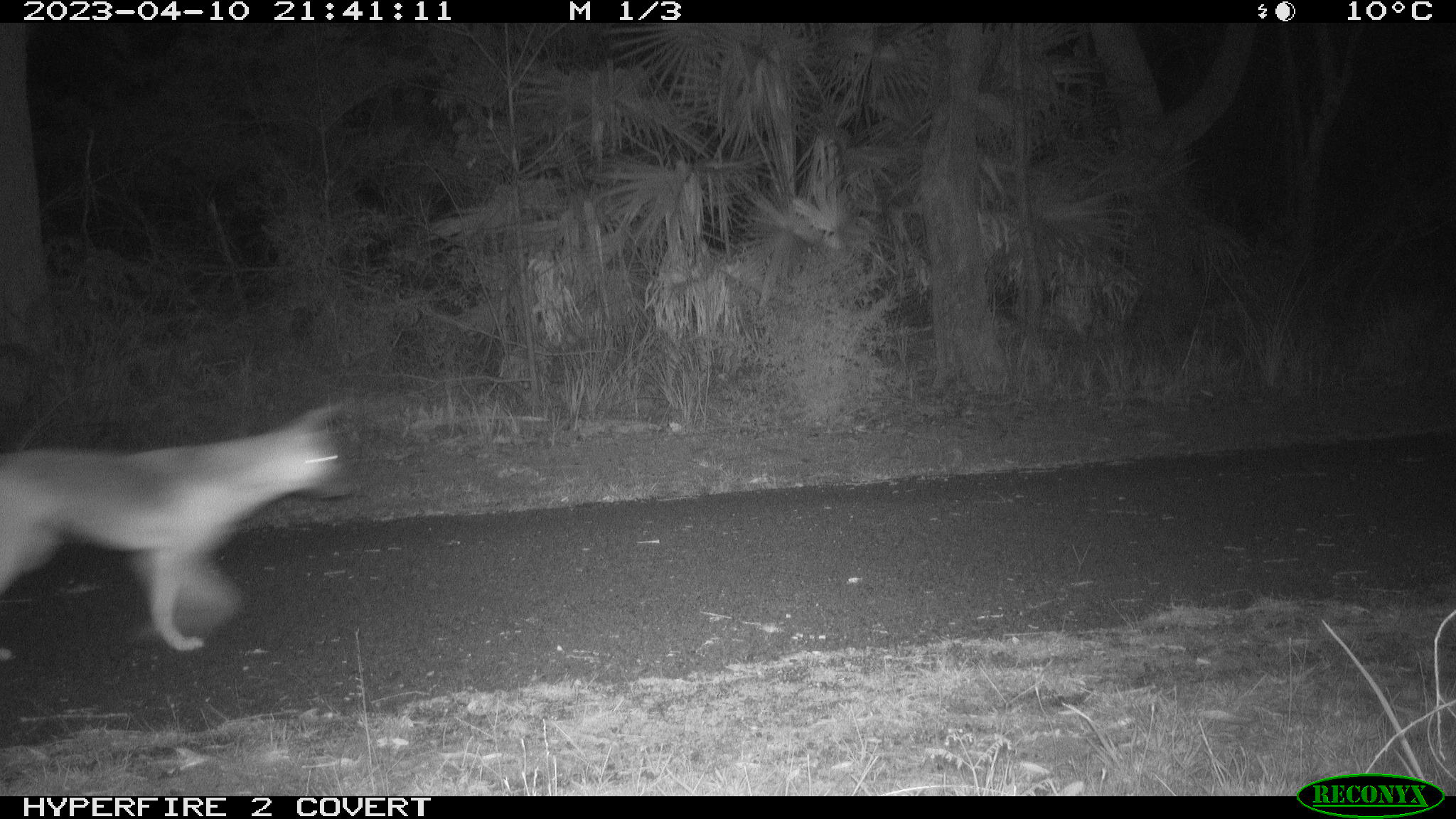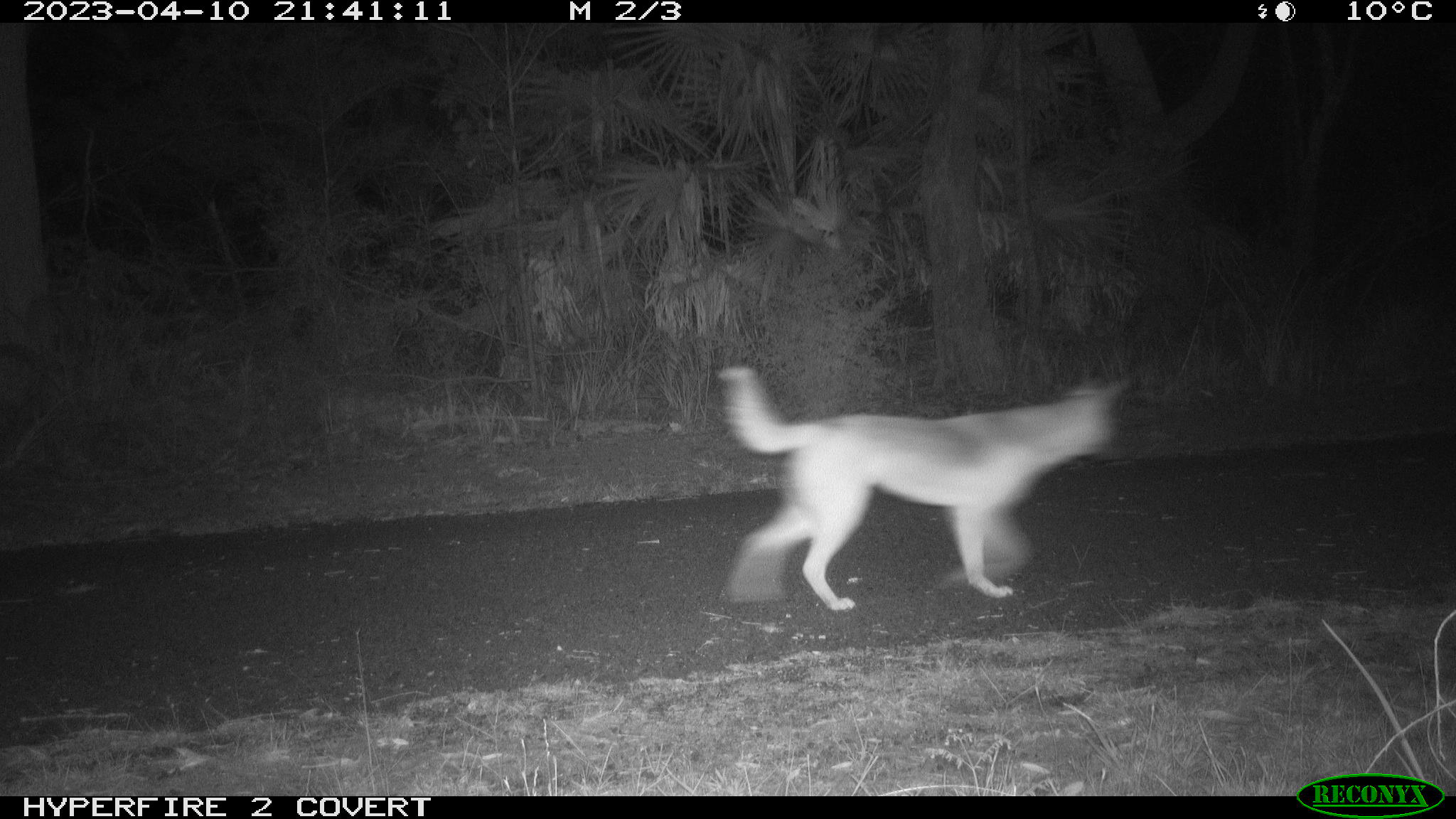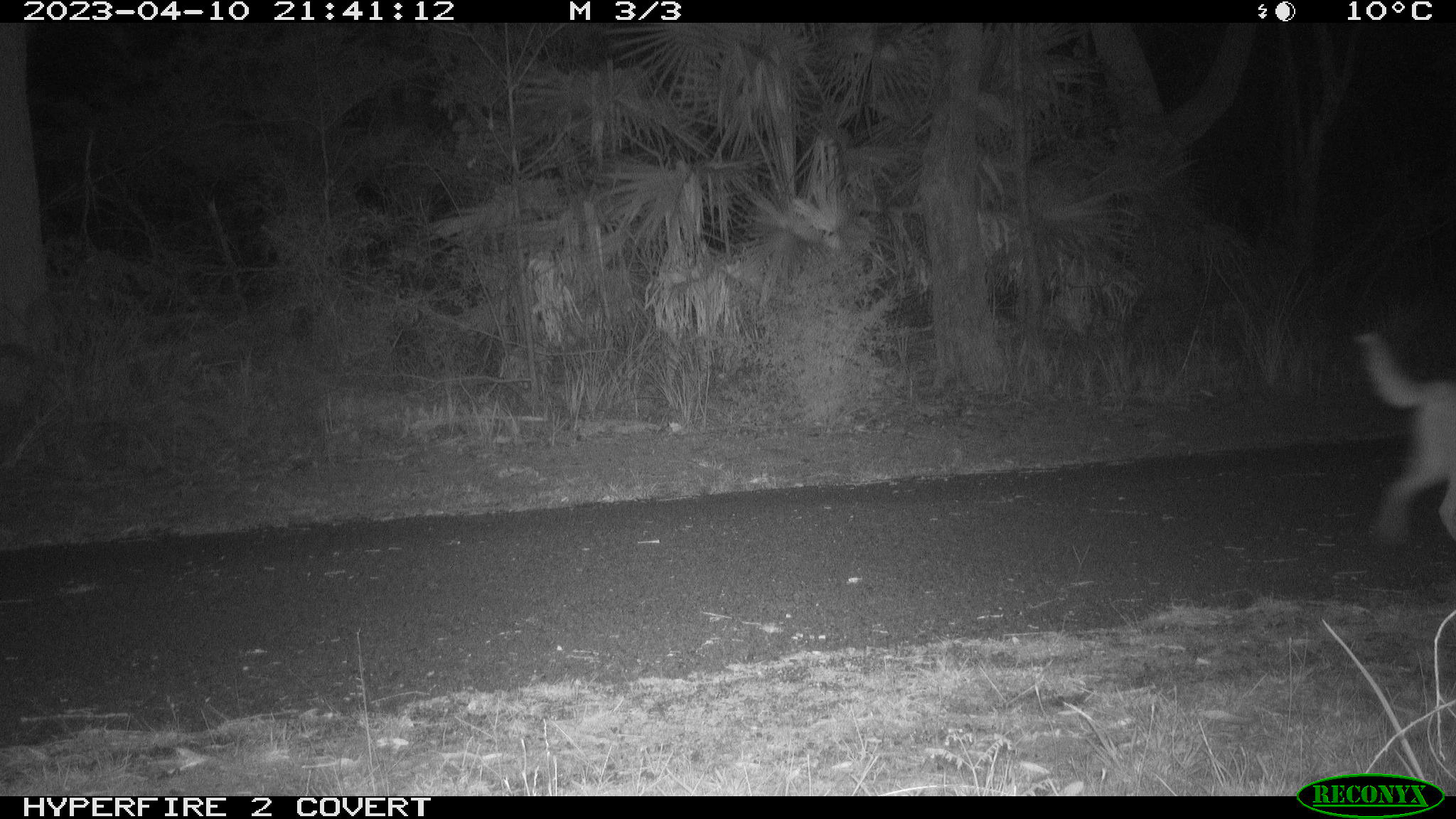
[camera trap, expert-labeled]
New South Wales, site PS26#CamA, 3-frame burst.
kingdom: Animalia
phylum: Chordata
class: Mammalia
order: Carnivora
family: Canidae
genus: Canis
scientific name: Canis familiaris dingo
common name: dingo